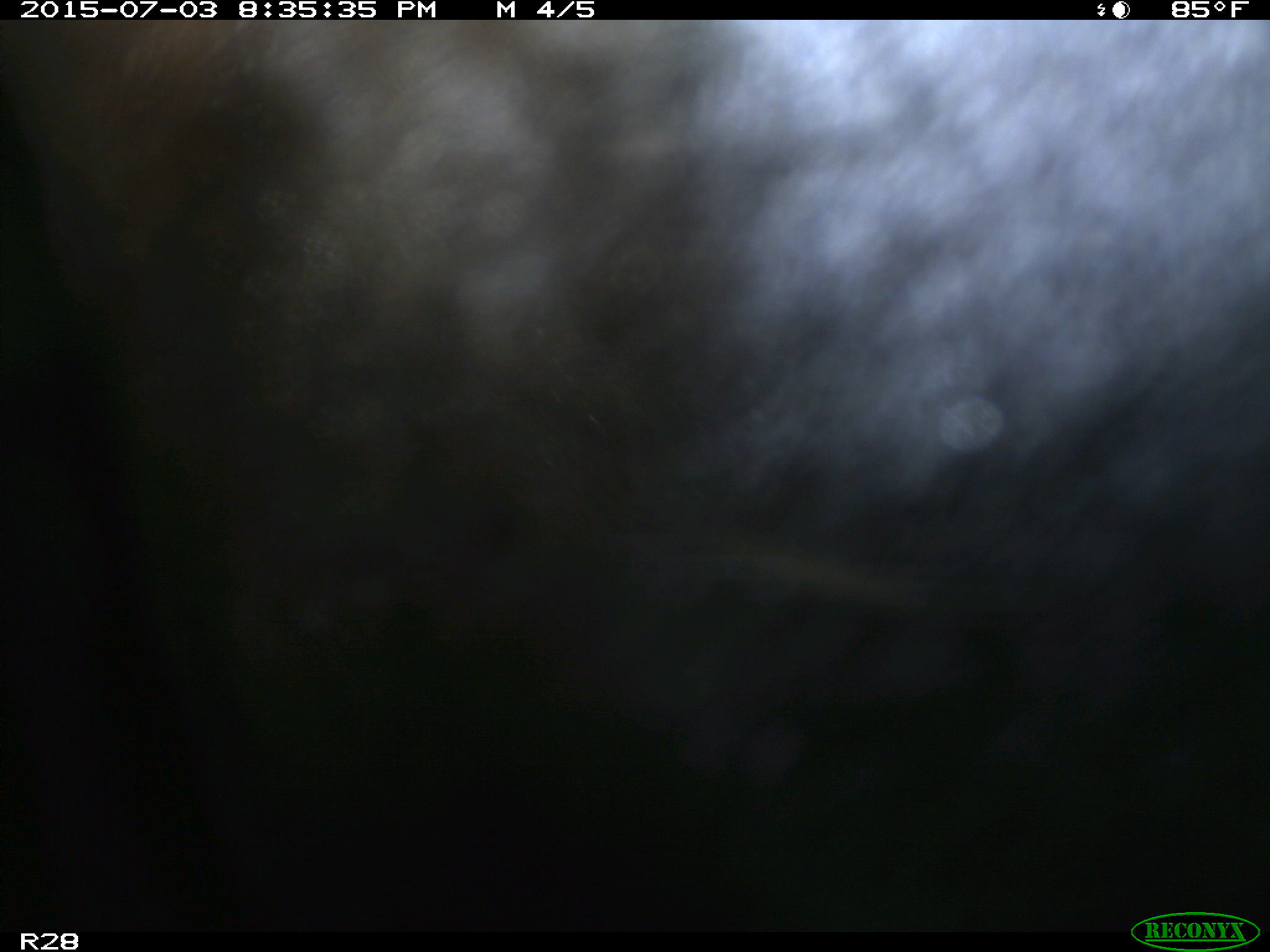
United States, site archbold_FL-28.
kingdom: Animalia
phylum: Chordata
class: Mammalia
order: Artiodactyla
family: Bovidae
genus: Bos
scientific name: Bos taurus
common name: domestic cow